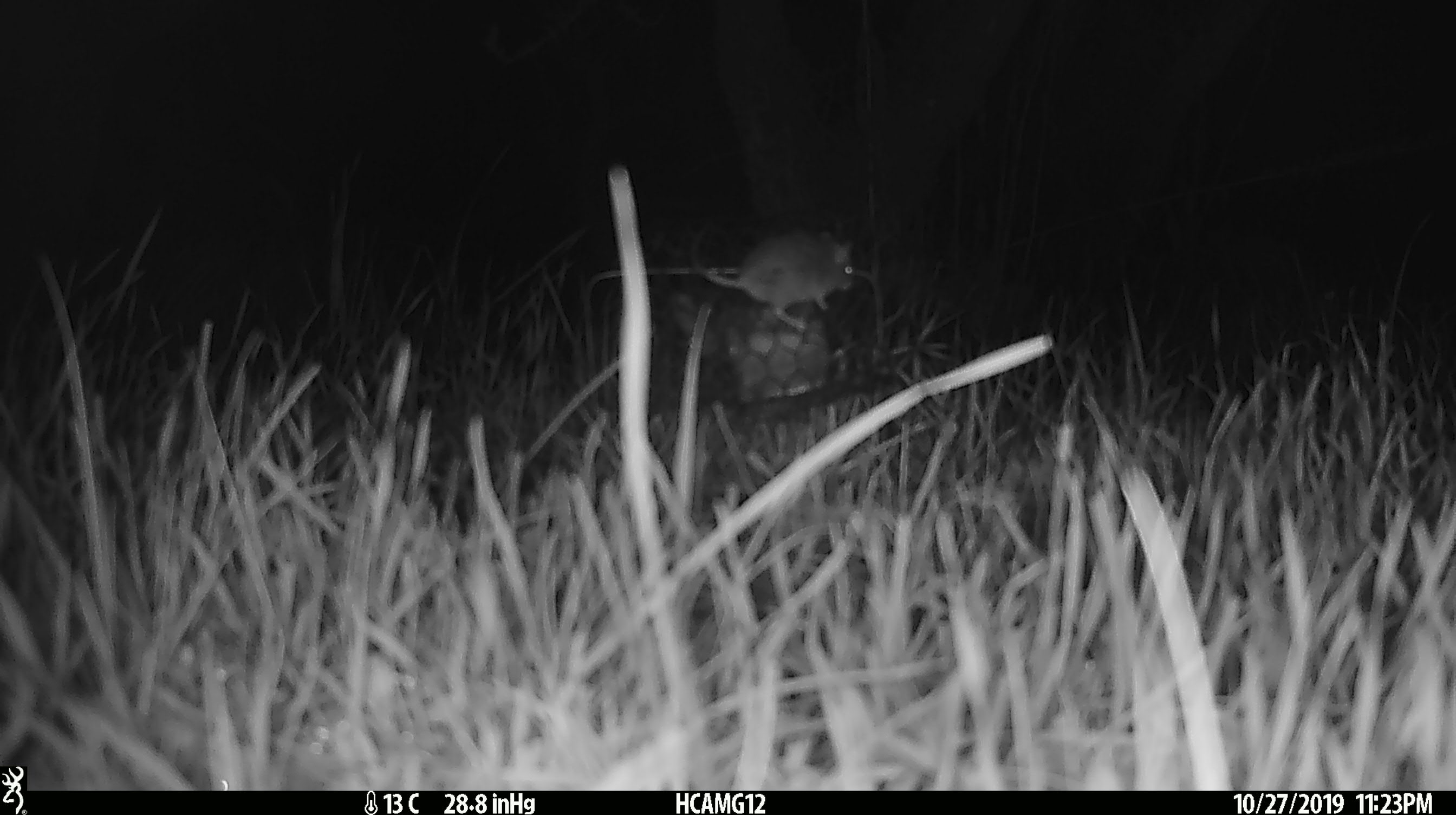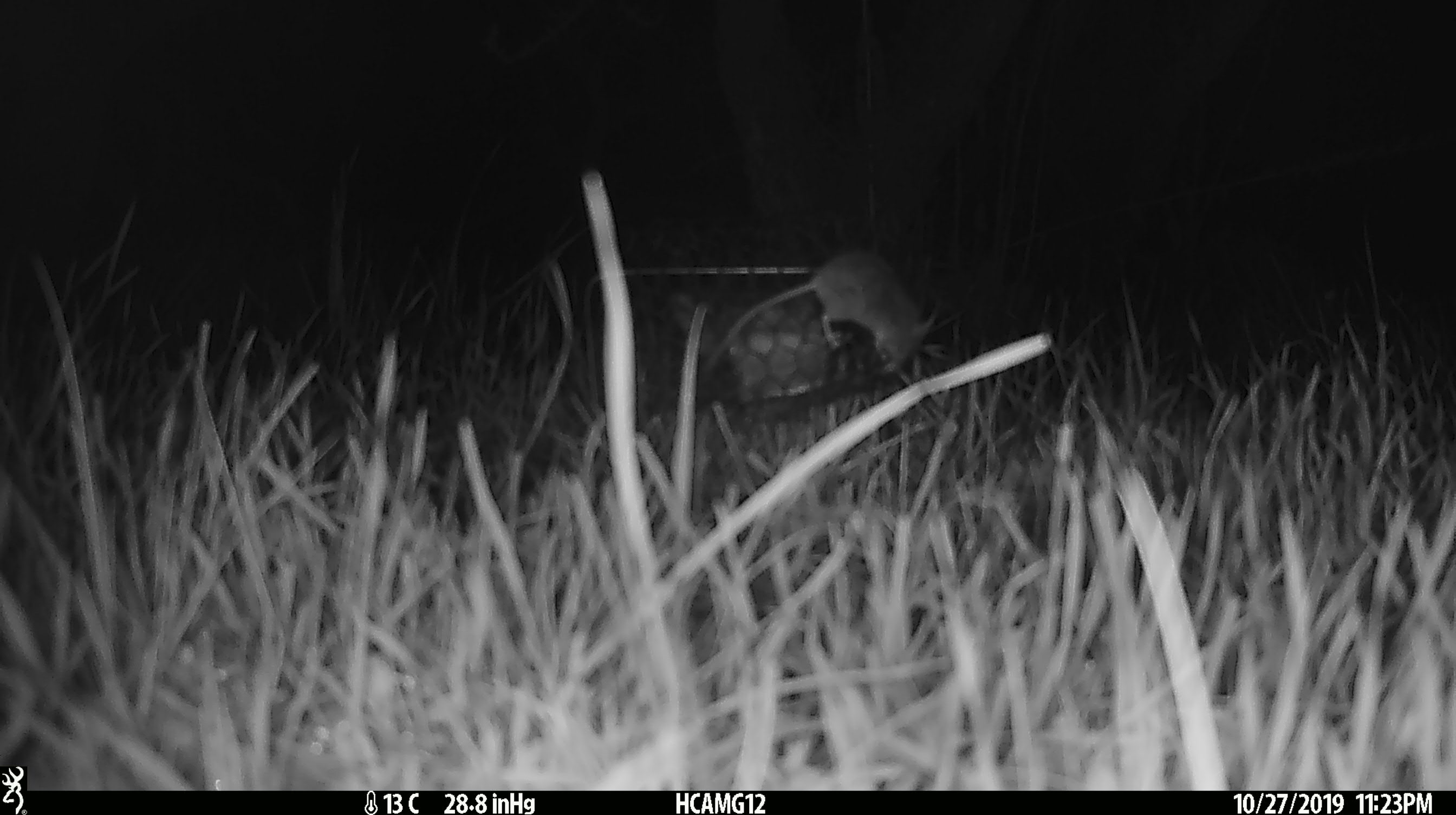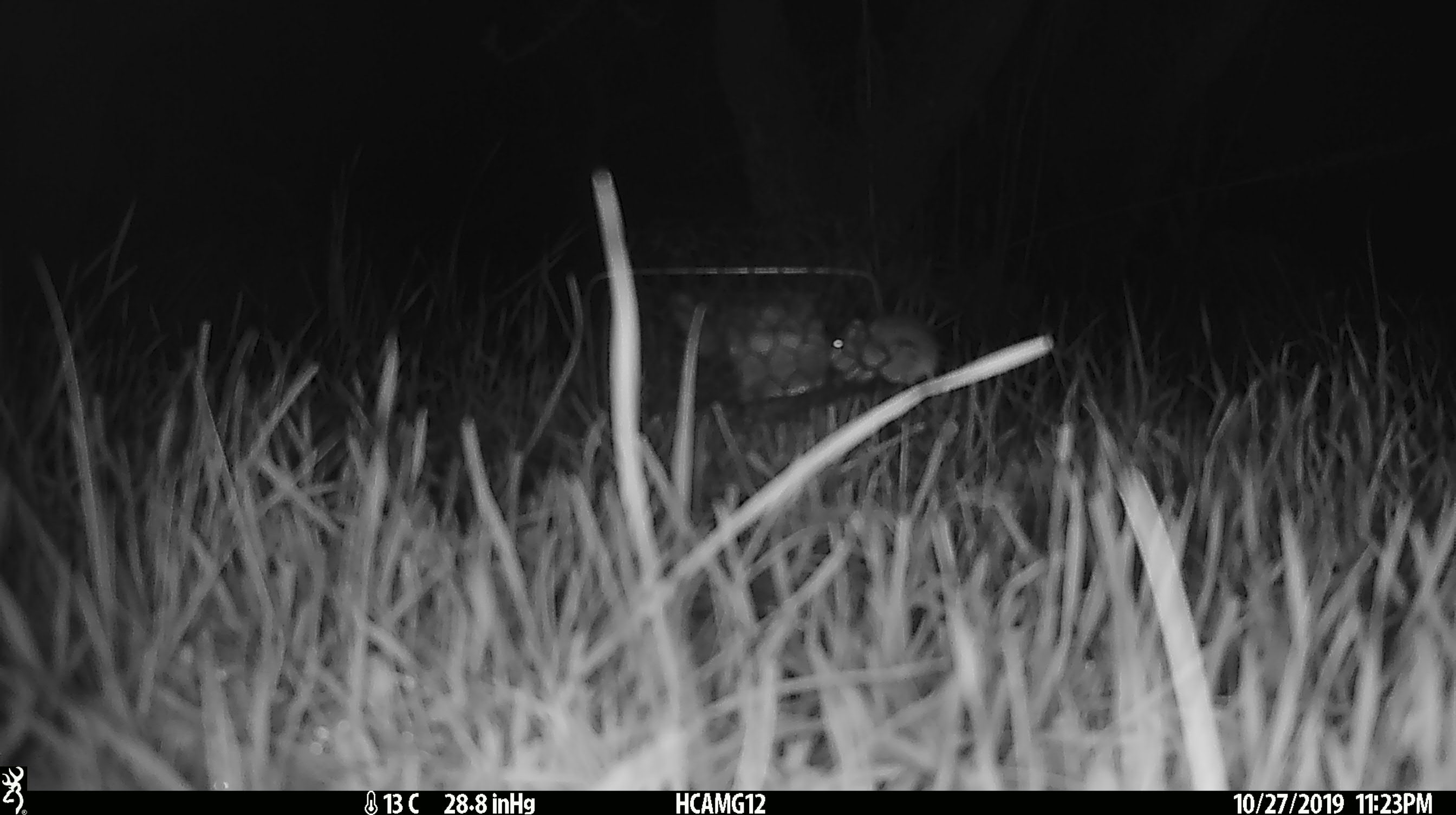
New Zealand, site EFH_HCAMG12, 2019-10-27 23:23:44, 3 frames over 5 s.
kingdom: Animalia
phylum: Chordata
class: Mammalia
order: Rodentia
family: Muridae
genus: Mus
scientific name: Mus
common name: mouse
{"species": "mouse (Mus)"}